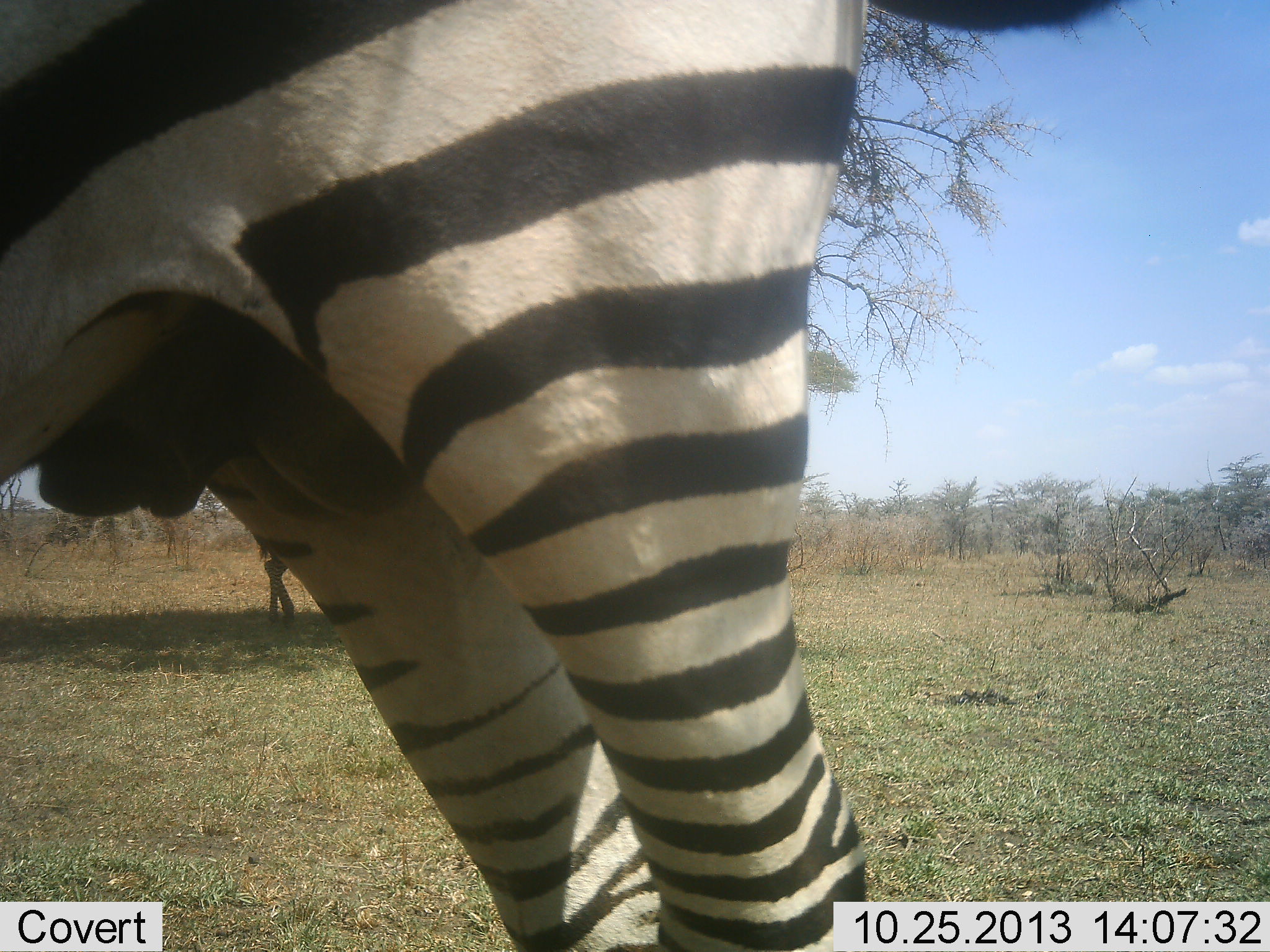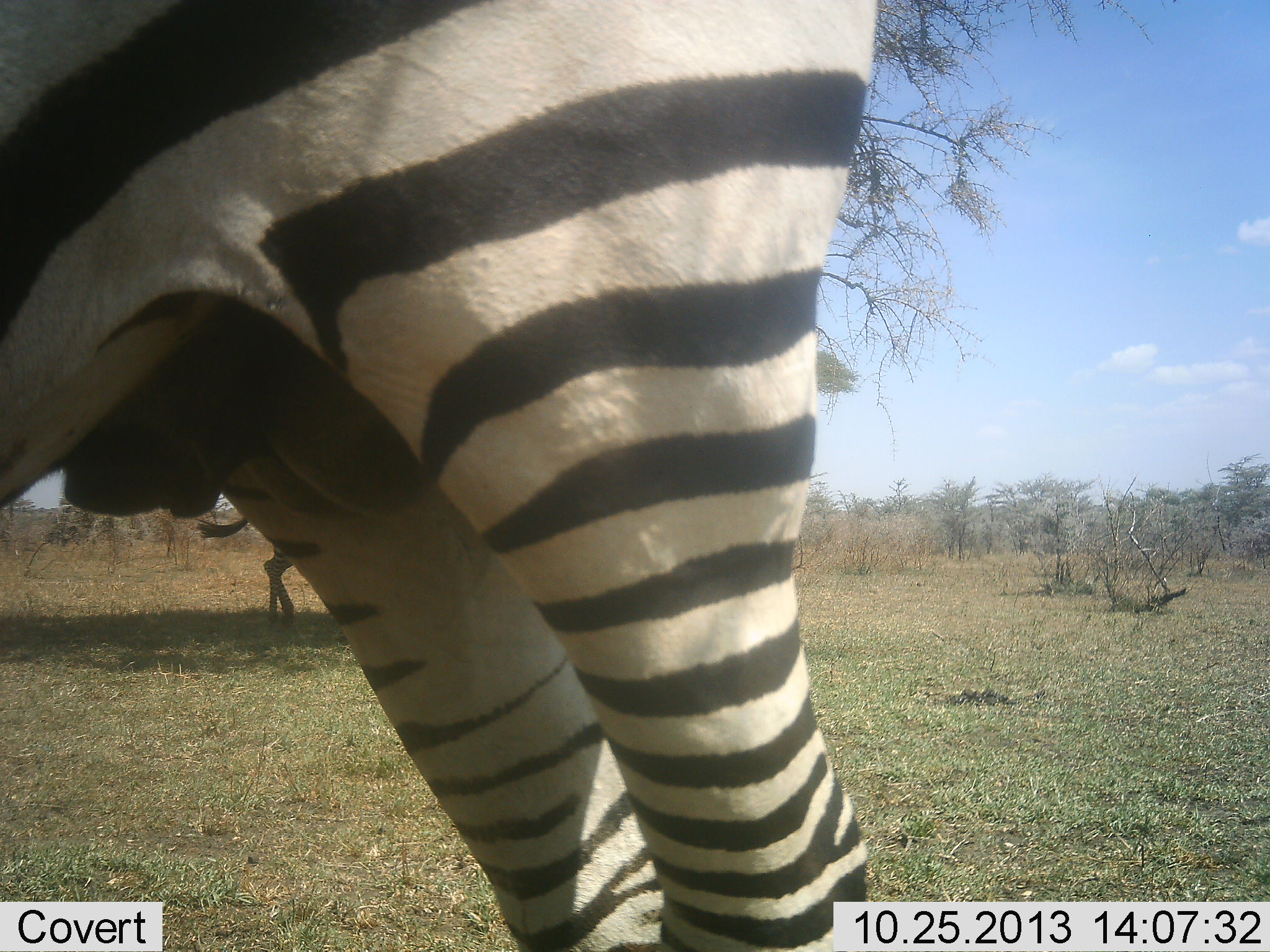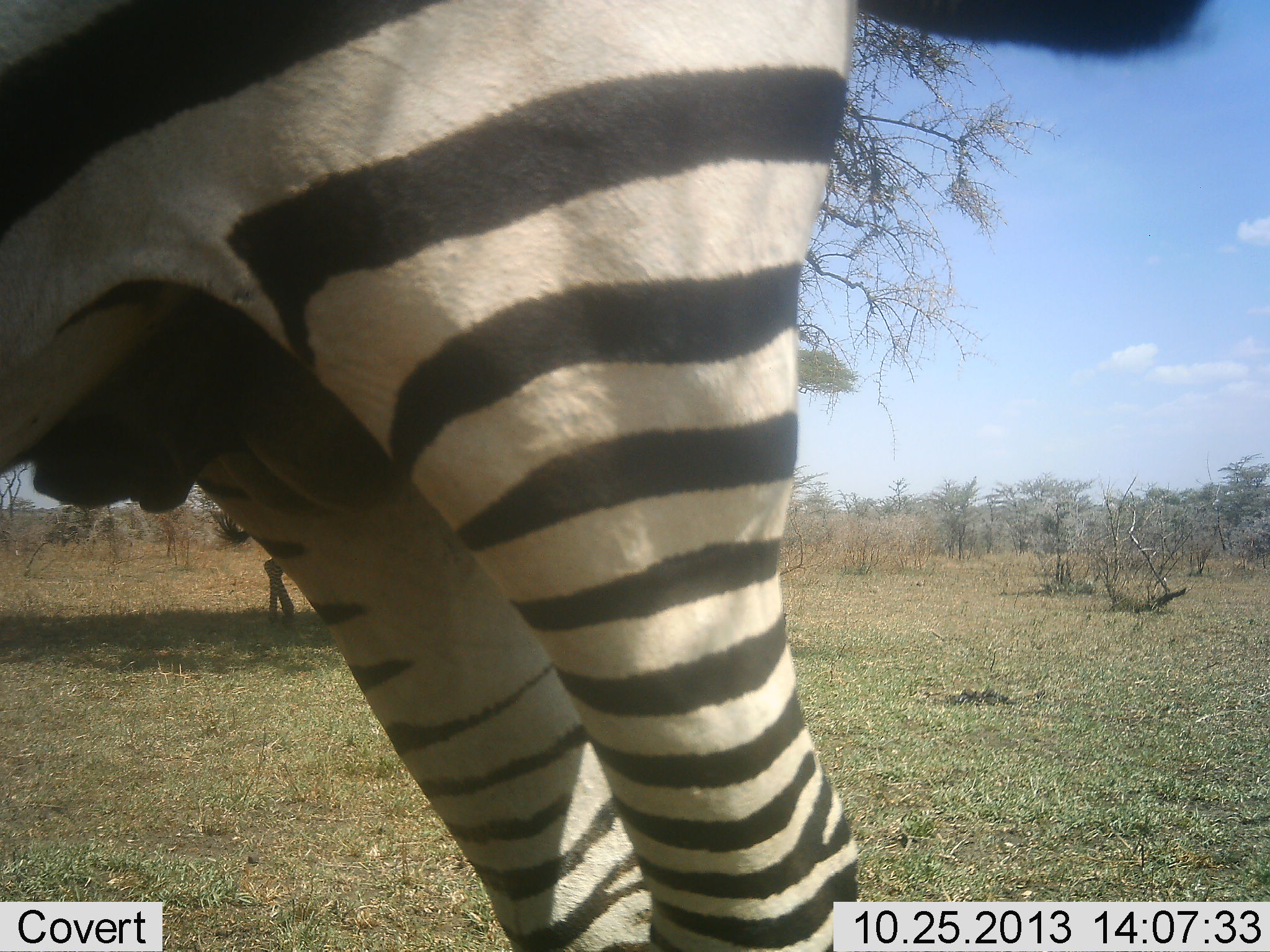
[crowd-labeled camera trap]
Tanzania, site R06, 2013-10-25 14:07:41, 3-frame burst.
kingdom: Animalia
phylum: Chordata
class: Mammalia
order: Perissodactyla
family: Equidae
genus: Equus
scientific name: Equus quagga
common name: plains zebra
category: zebra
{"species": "zebra (plains zebra) (Equus quagga)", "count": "2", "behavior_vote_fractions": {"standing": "100%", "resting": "0%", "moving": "4%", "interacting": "0%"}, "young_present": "0%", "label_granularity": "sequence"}